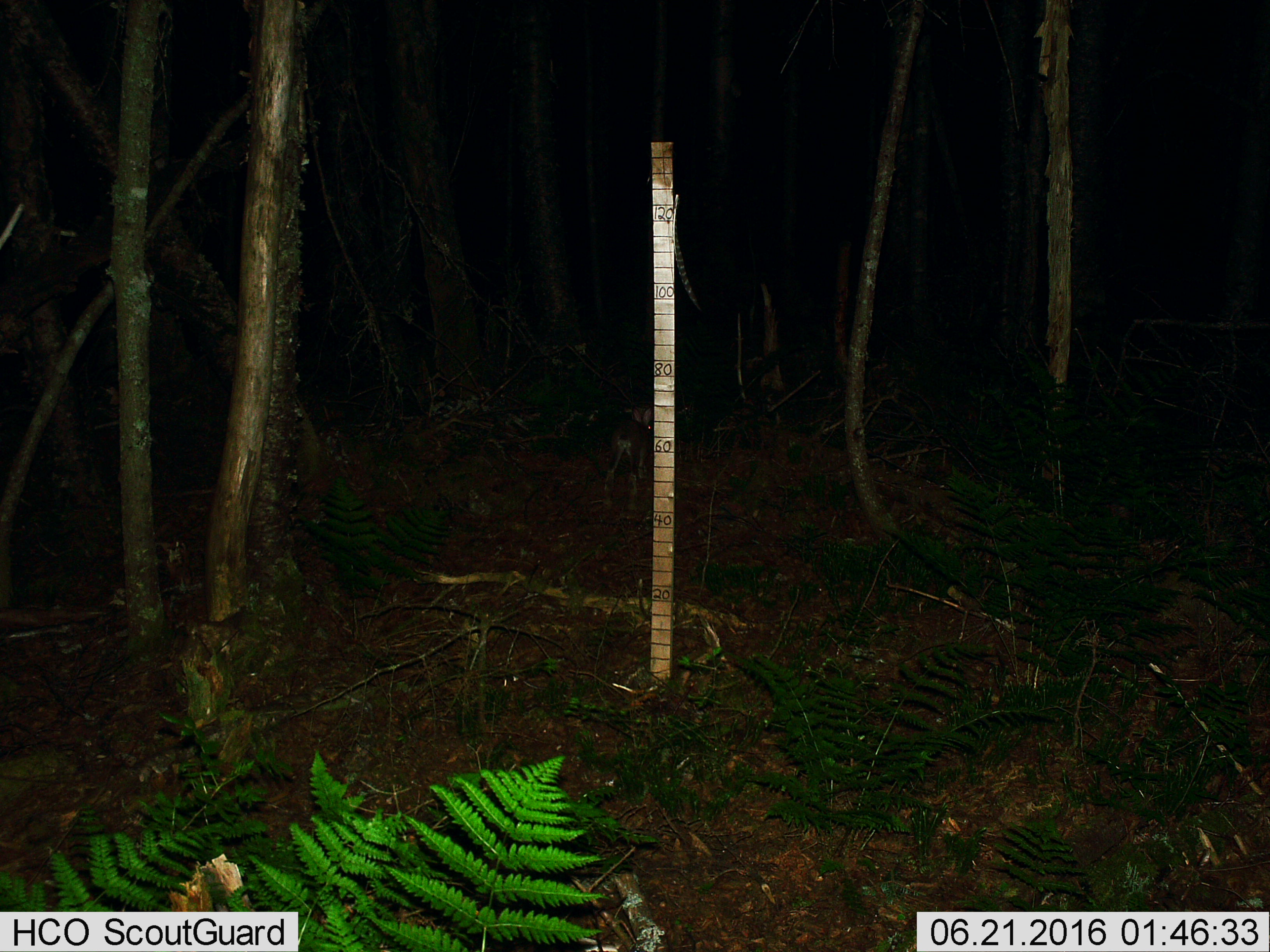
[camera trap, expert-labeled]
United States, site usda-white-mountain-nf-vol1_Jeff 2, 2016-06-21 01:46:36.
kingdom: Animalia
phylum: Chordata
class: Mammalia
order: Lagomorpha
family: Leporidae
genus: Lepus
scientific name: Lepus americanus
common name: snowshoe hare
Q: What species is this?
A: Snowshoe hare (Lepus americanus).